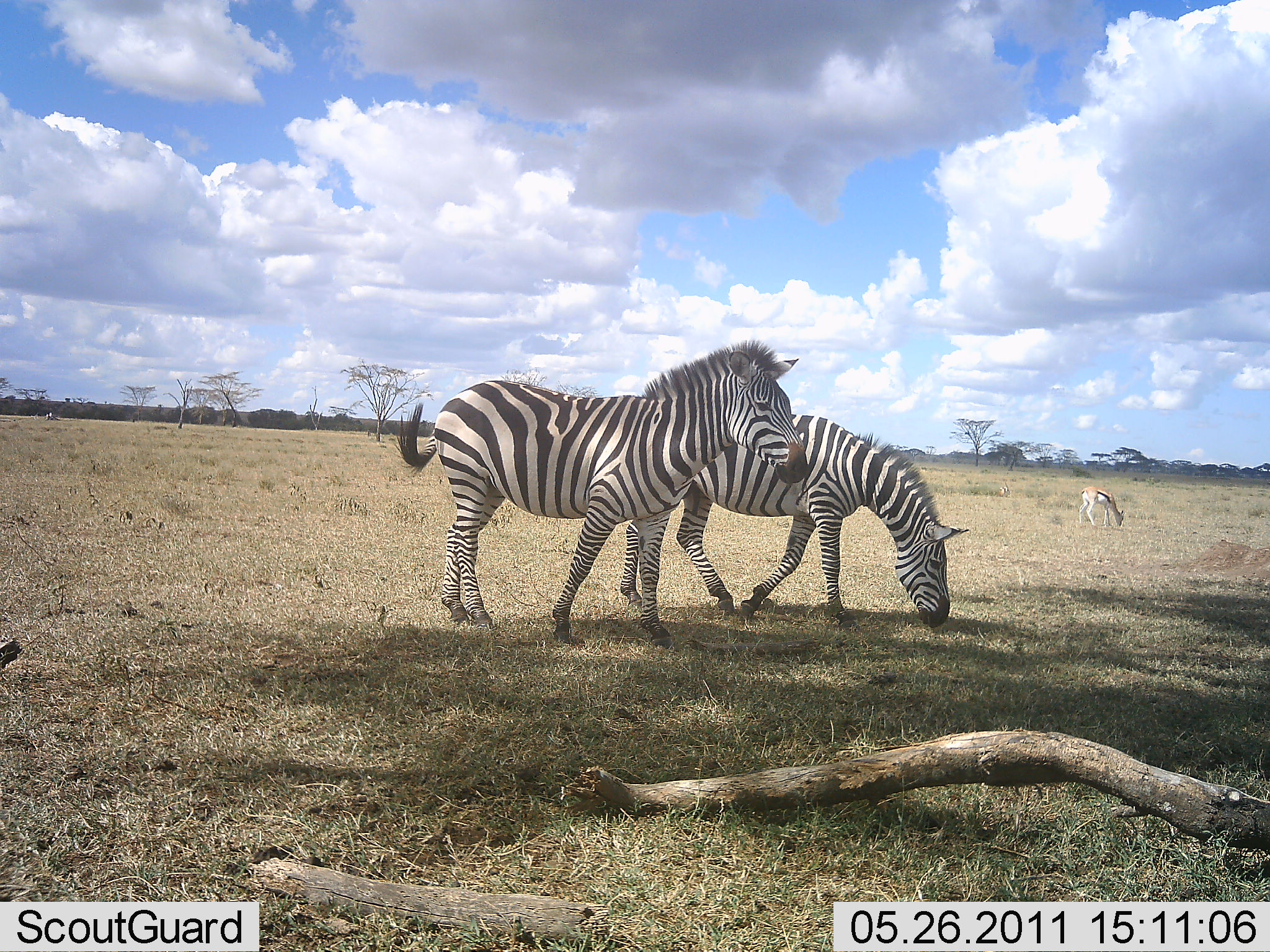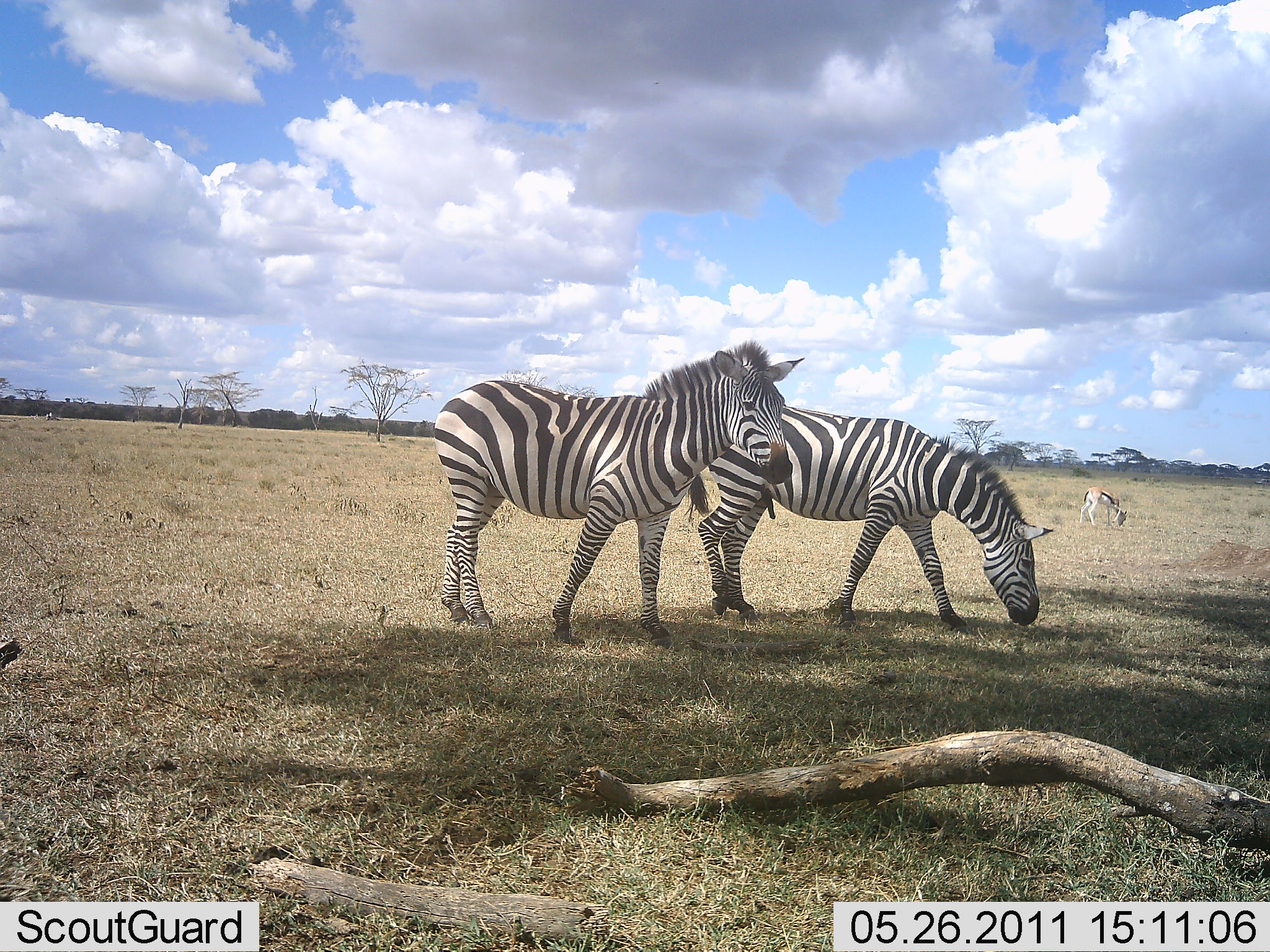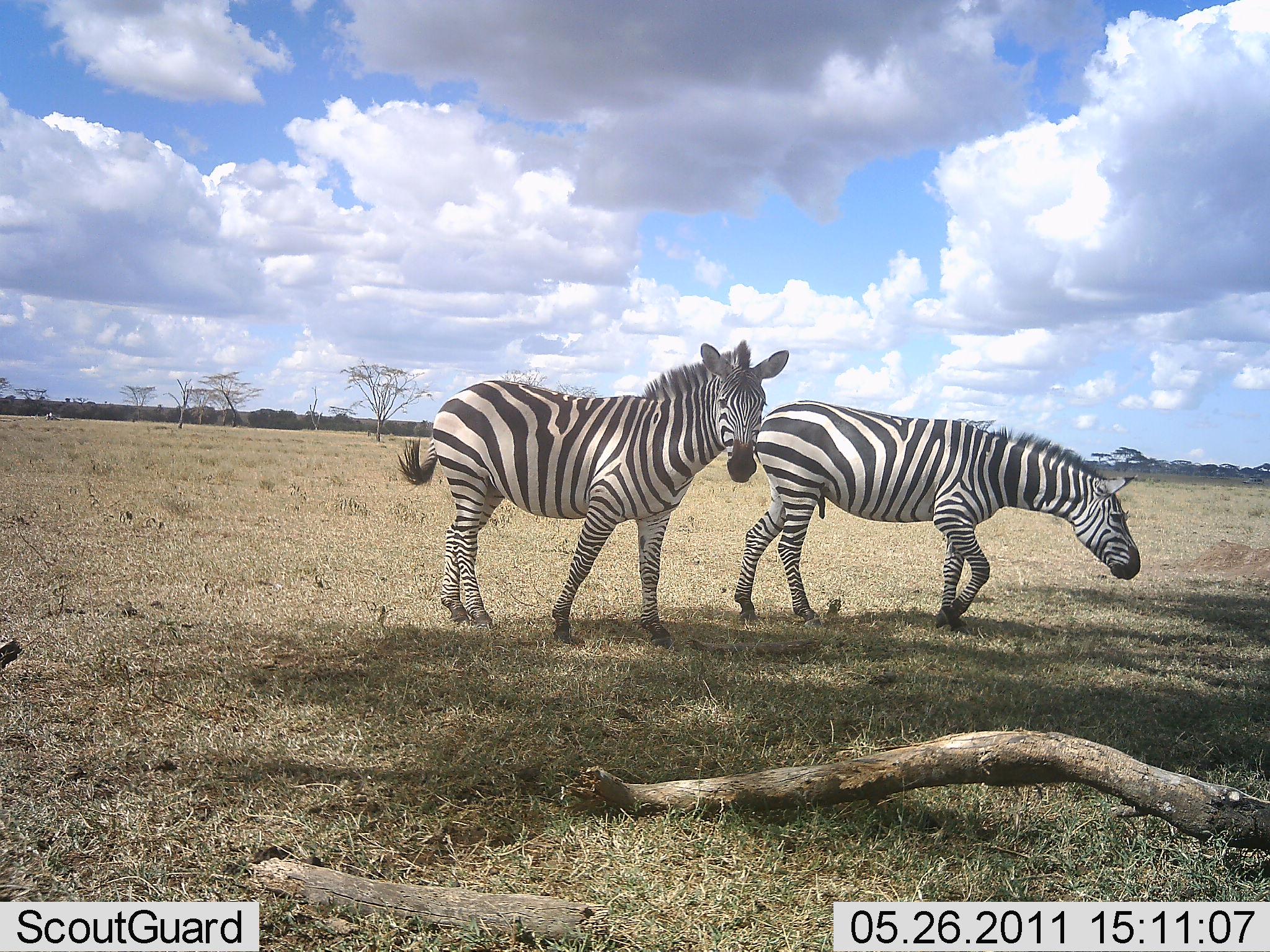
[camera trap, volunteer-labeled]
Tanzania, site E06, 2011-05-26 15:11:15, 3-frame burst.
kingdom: Animalia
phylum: Chordata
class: Mammalia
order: Perissodactyla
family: Equidae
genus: Equus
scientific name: Equus quagga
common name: plains zebra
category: zebra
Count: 2.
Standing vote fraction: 95%.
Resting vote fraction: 5%.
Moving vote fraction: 53%.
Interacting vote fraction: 0%.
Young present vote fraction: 0%.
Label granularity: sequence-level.